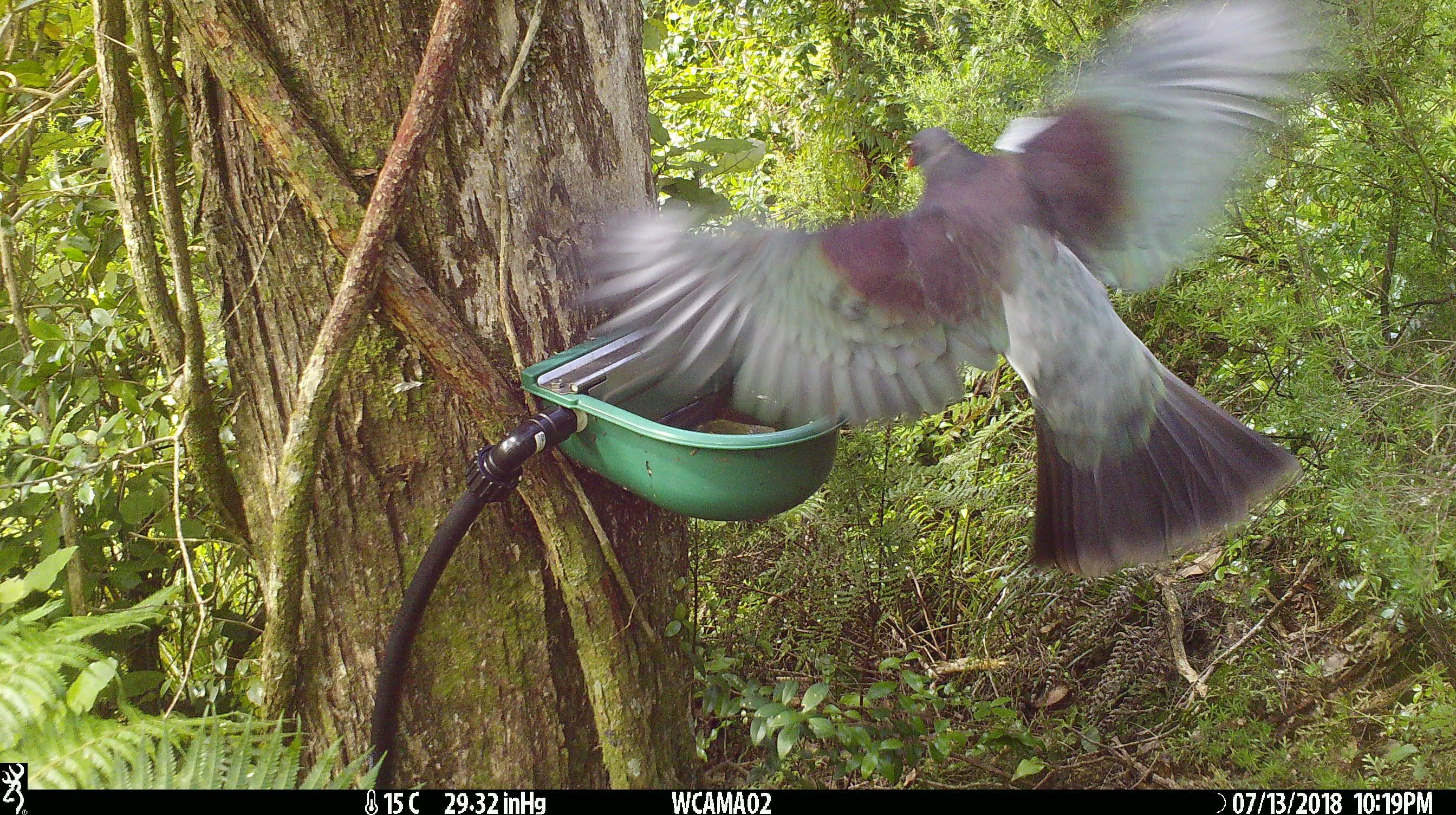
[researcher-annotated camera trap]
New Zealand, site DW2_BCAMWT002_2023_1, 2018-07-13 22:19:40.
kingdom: Animalia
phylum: Chordata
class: Aves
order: Columbiformes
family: Columbidae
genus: Hemiphaga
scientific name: Hemiphaga novaeseelandiae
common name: new zealand pigeon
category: kereru